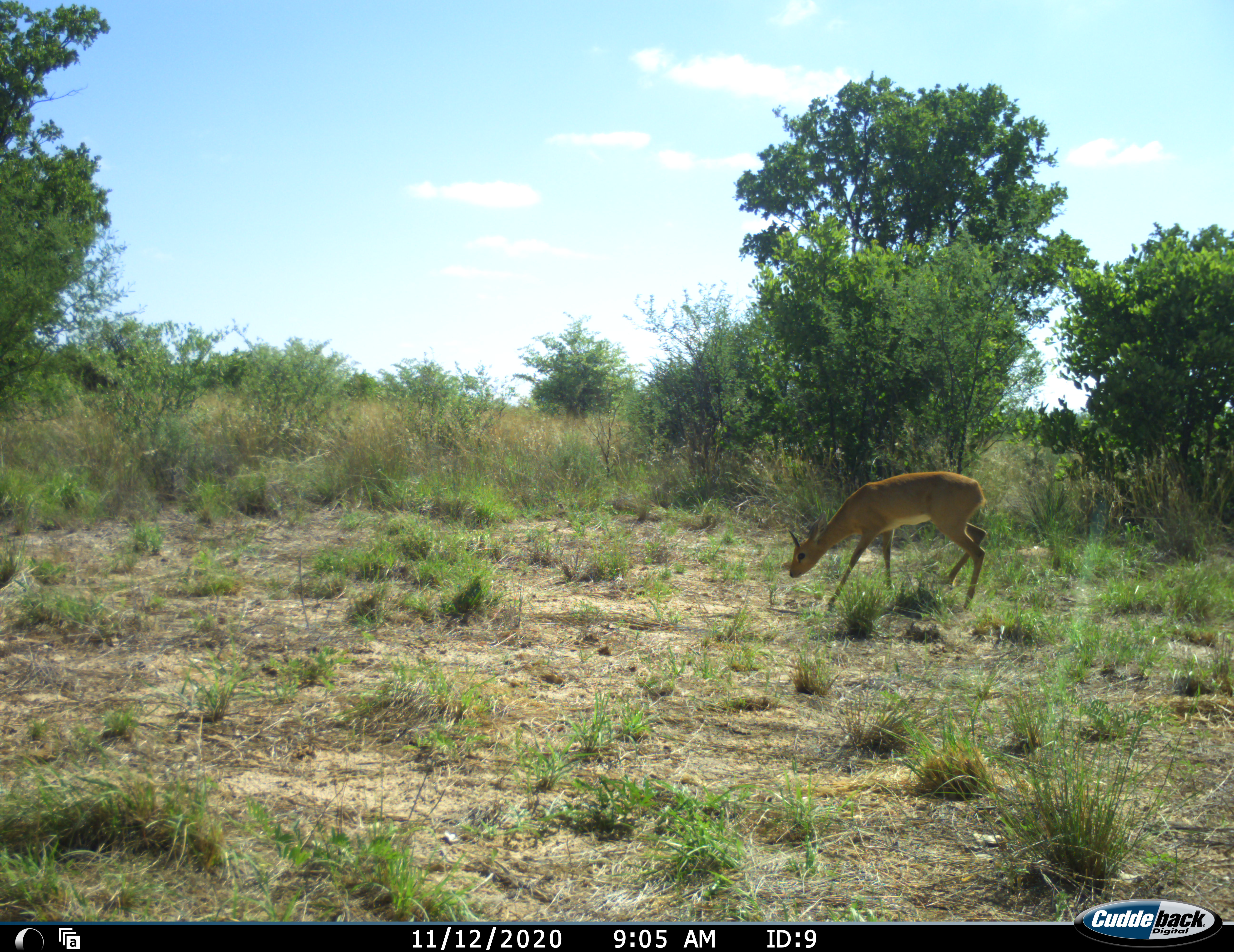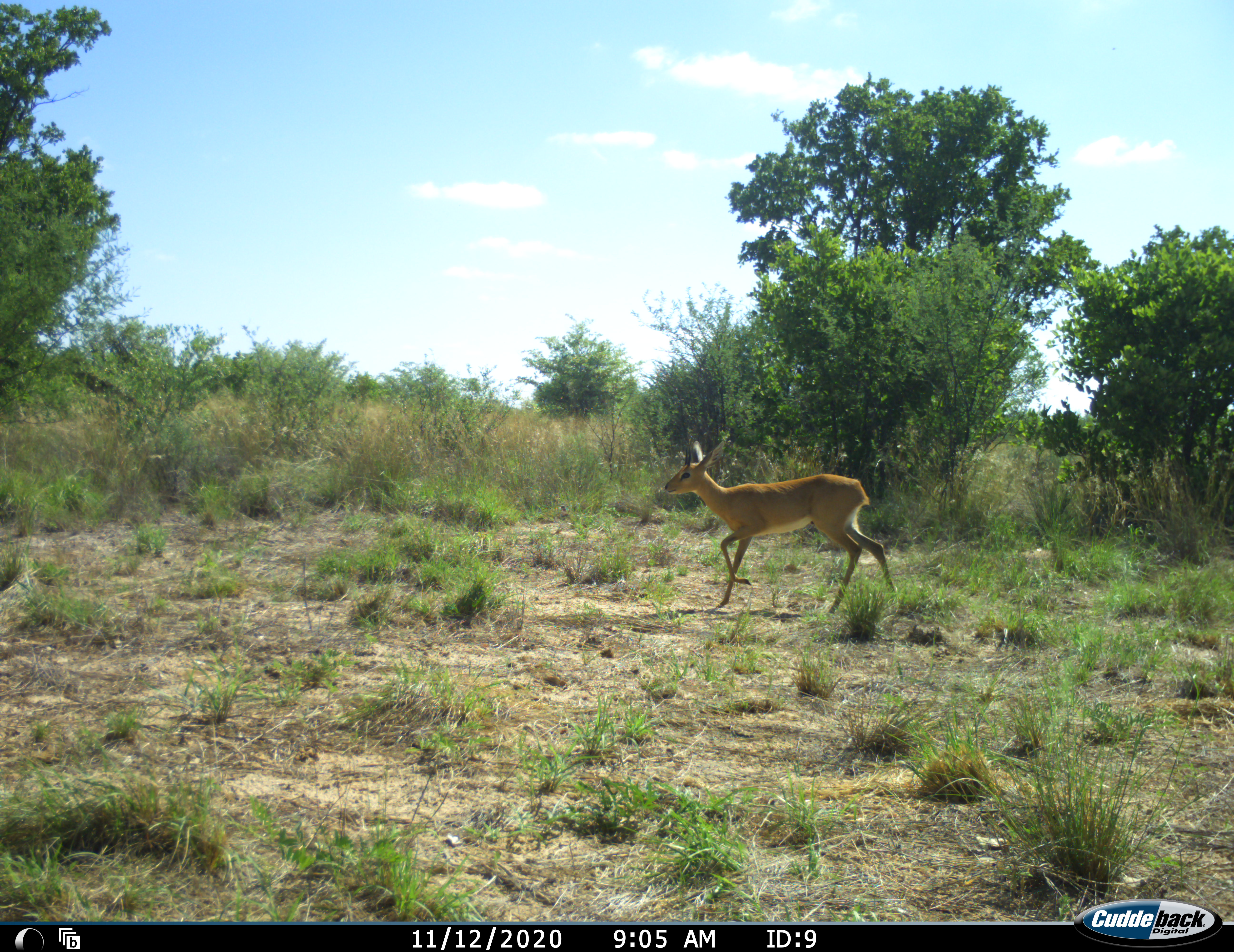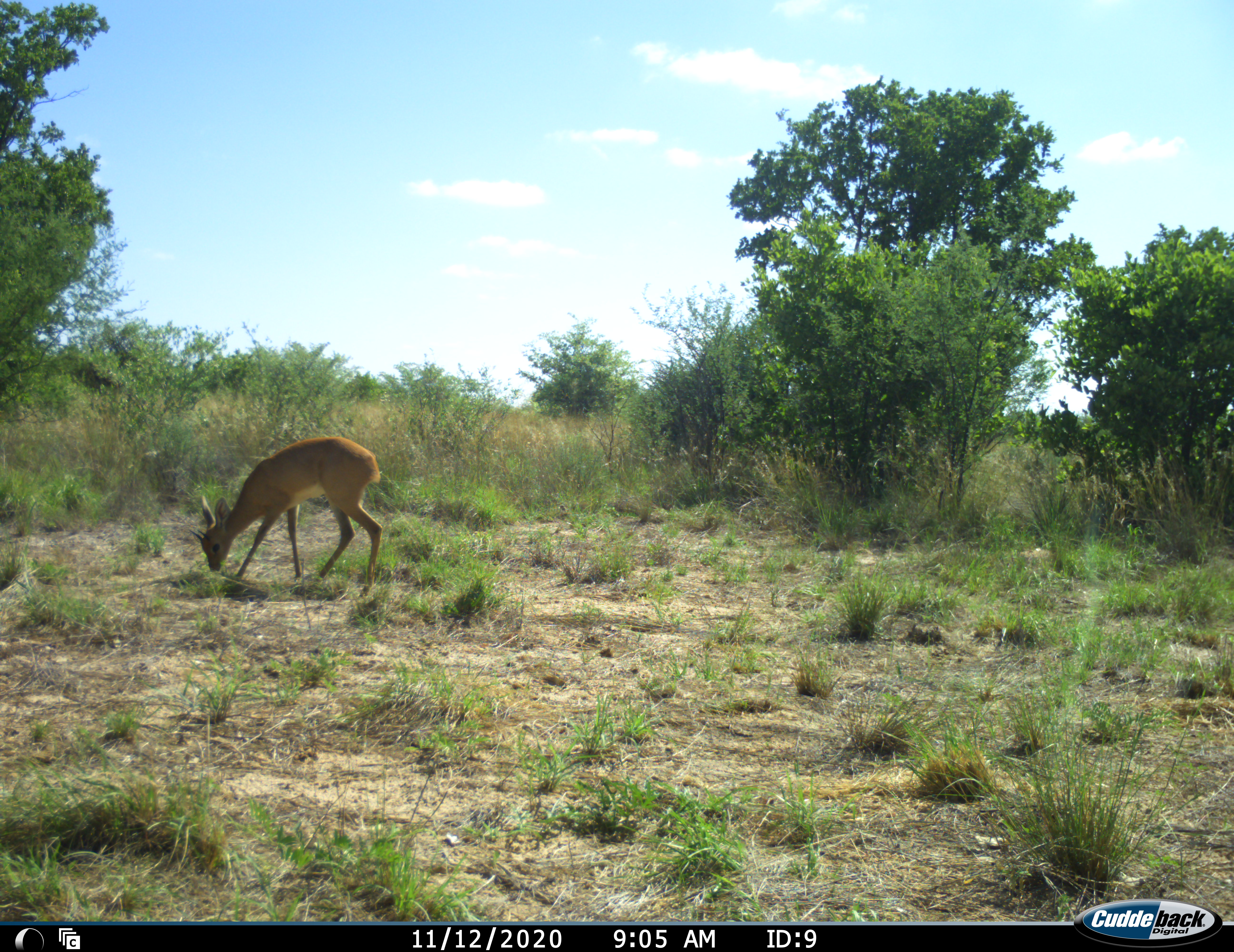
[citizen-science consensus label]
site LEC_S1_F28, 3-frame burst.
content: unidentified animal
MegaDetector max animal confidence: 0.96